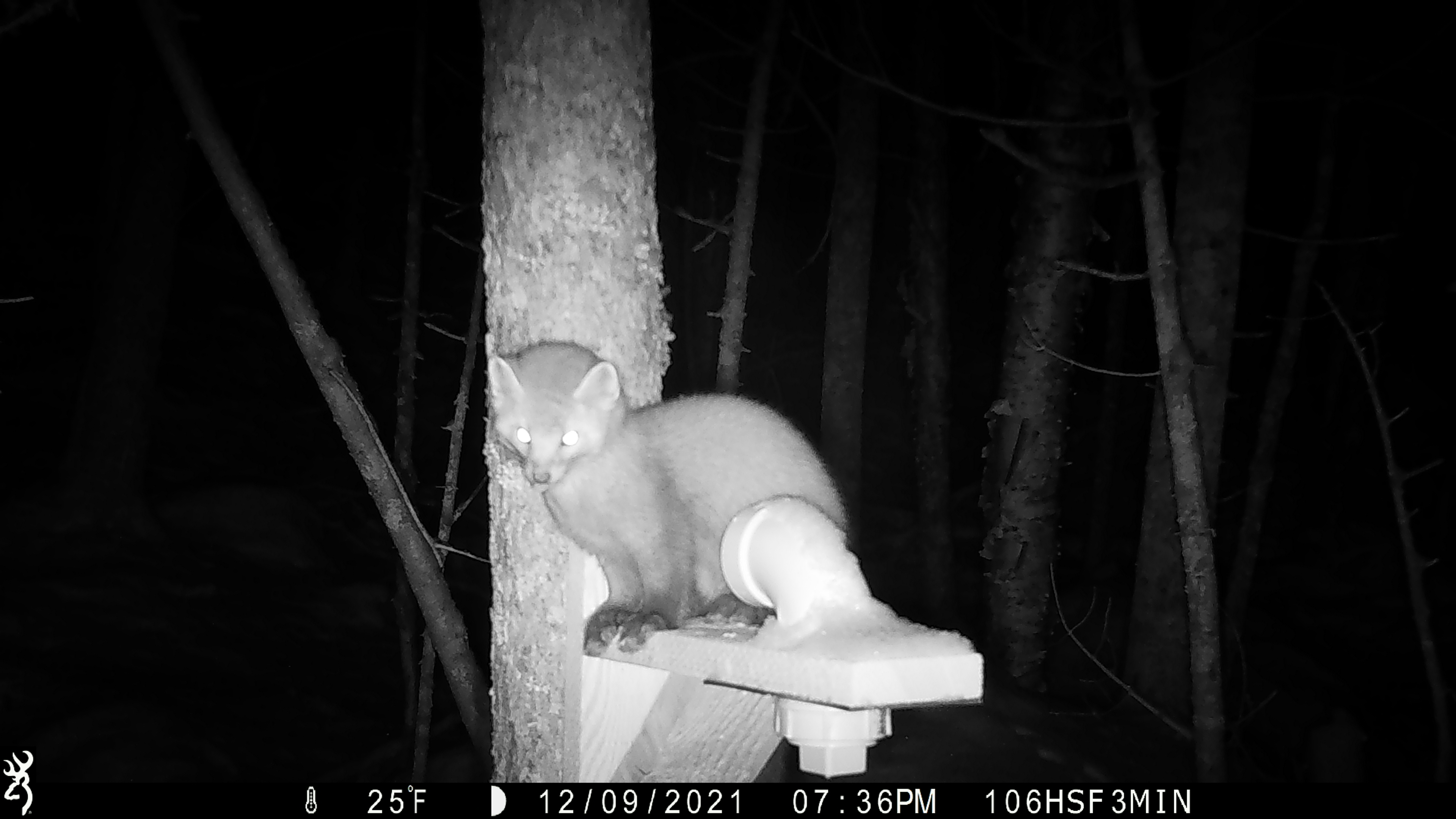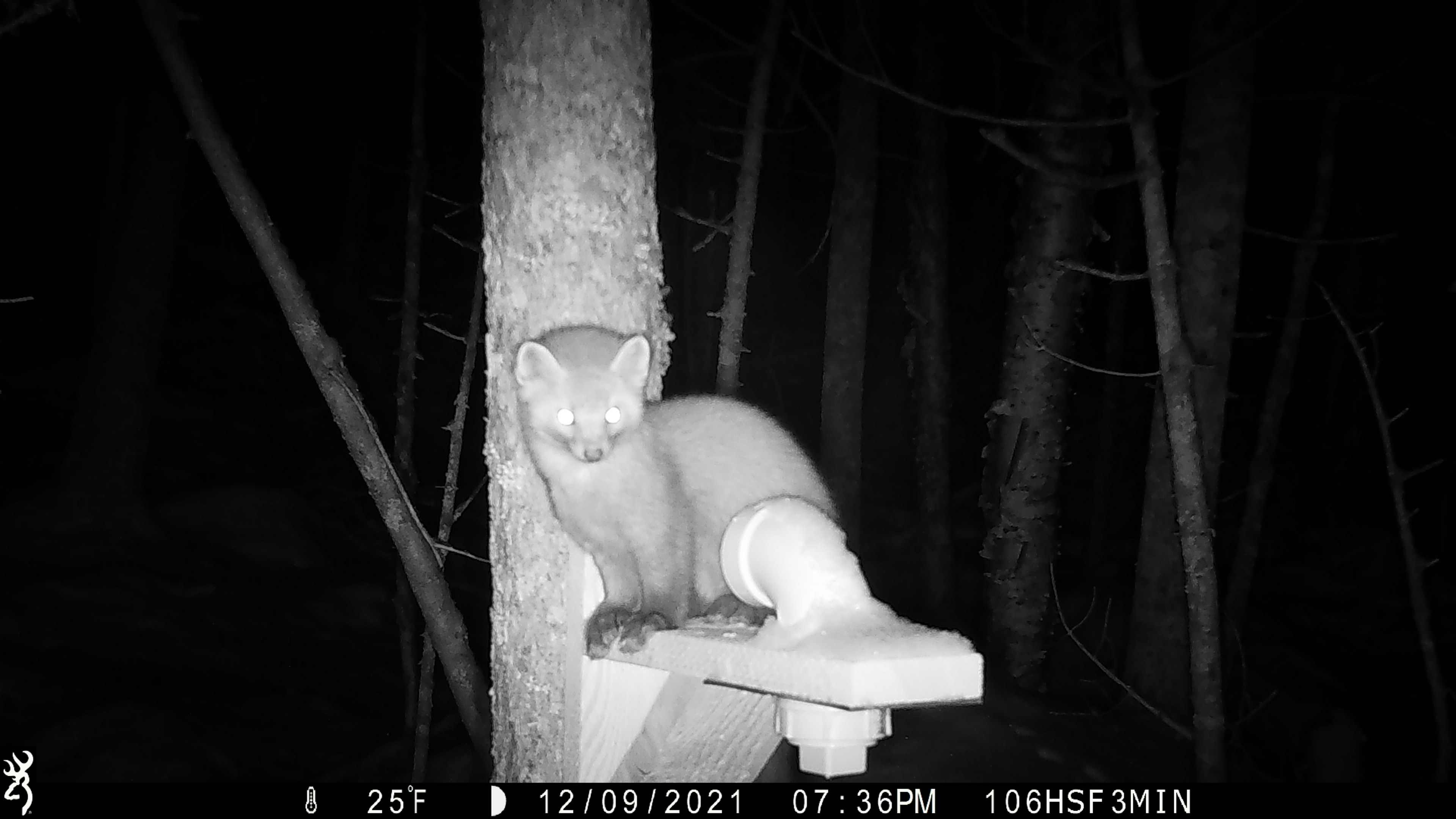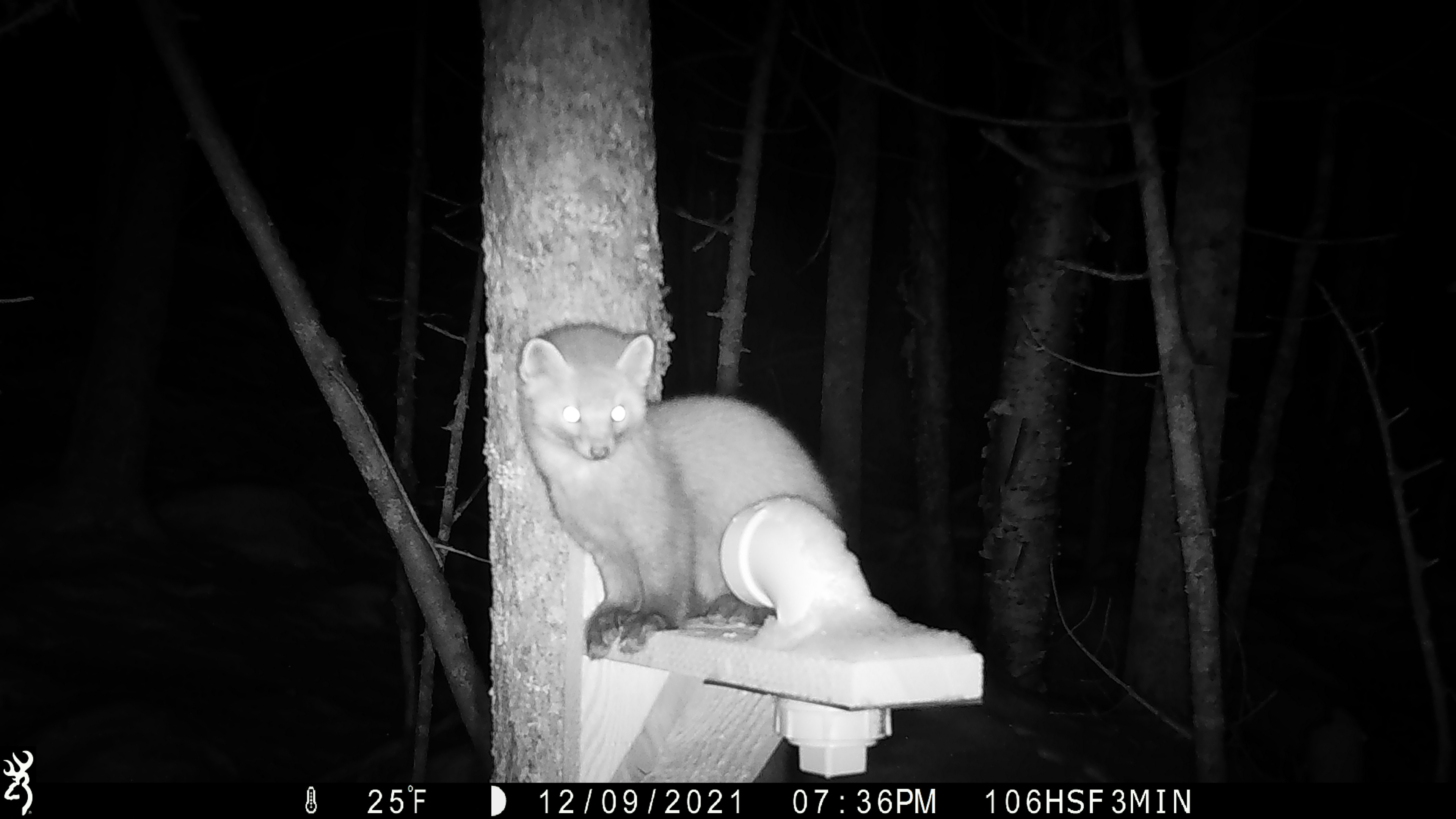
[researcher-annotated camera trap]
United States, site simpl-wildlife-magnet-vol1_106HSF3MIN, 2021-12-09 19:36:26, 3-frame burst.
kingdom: Animalia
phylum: Chordata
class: Mammalia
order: Carnivora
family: Mustelidae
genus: Martes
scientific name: Martes americana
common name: american marten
American marten (Martes americana).